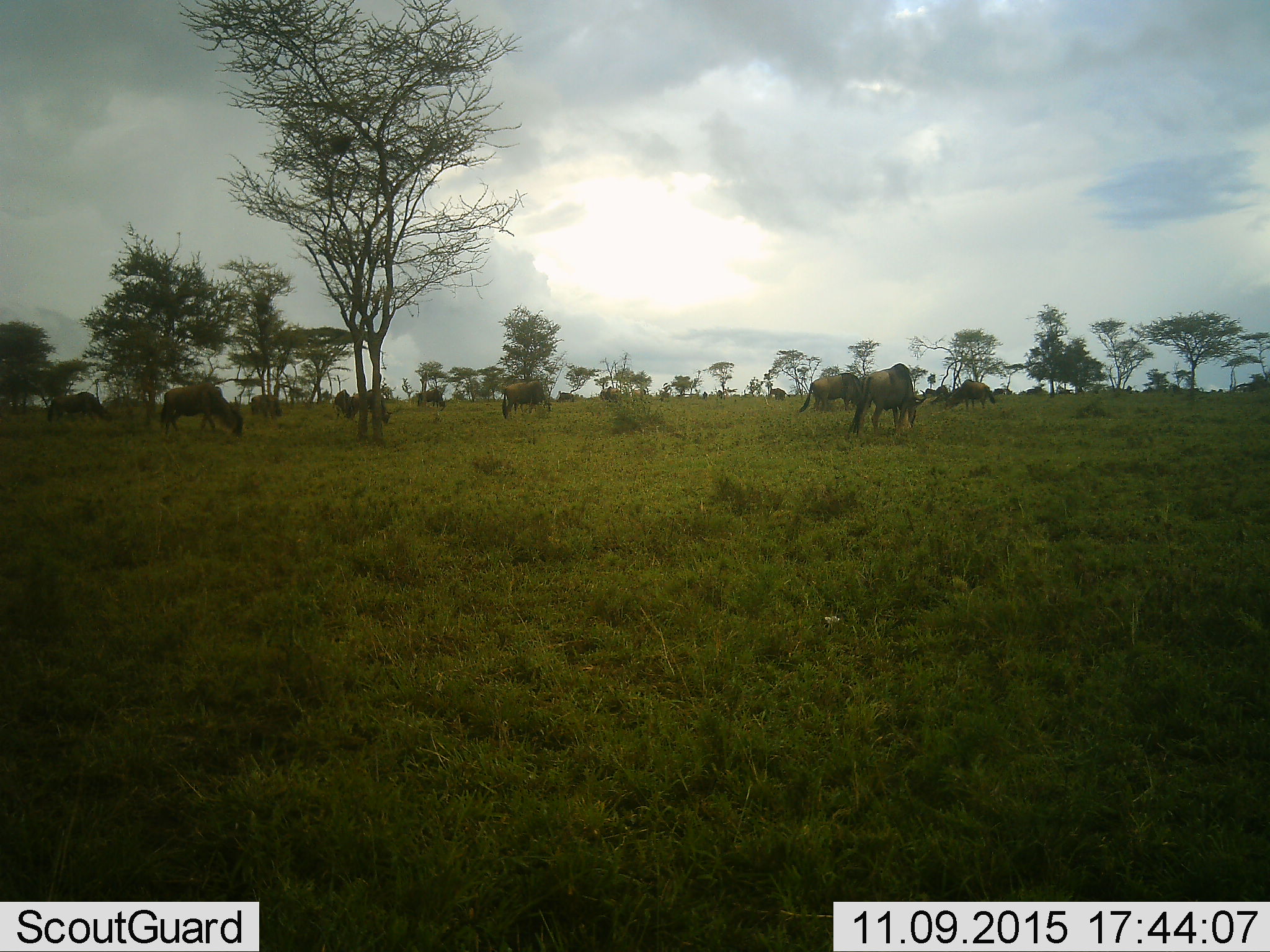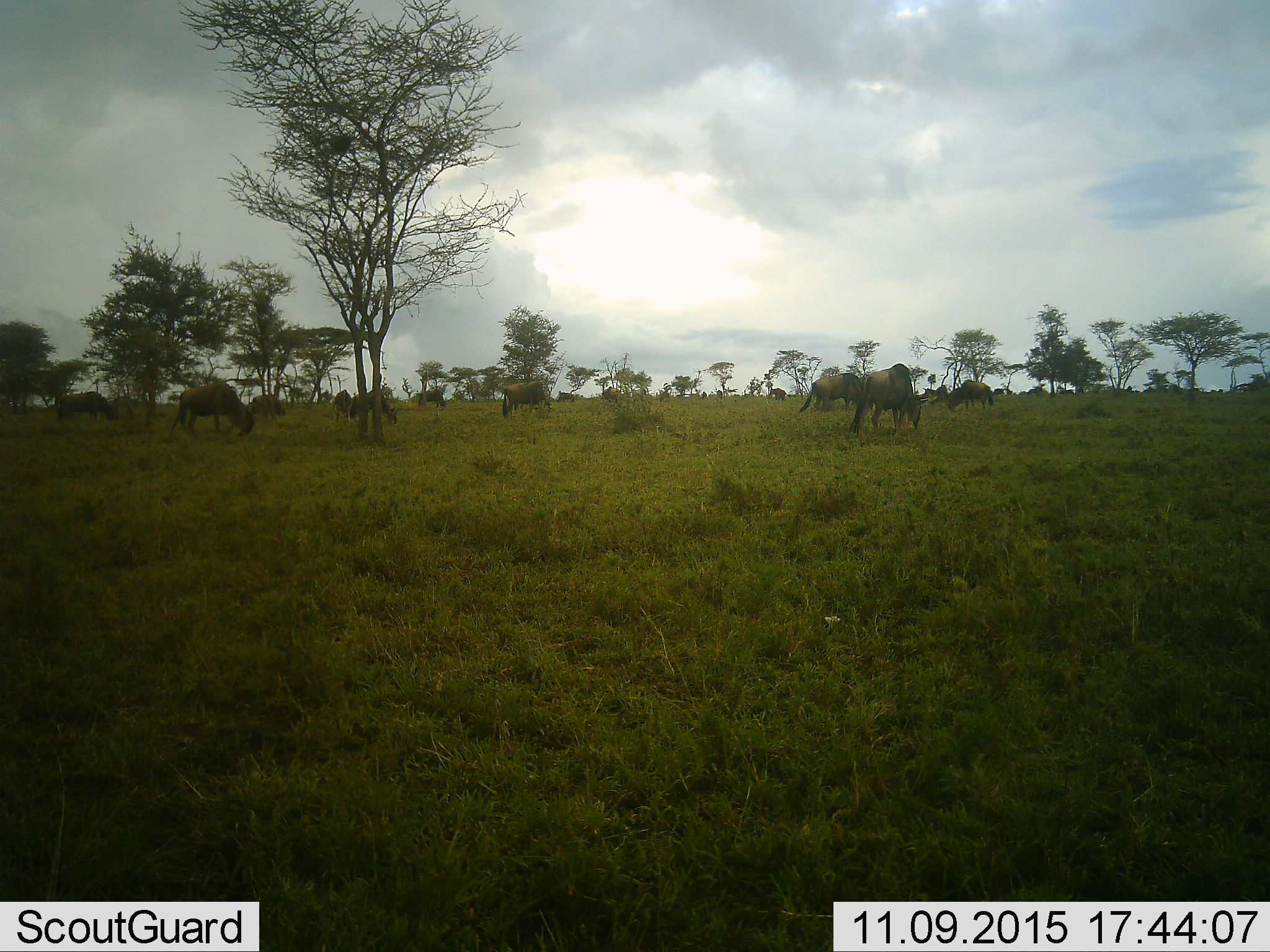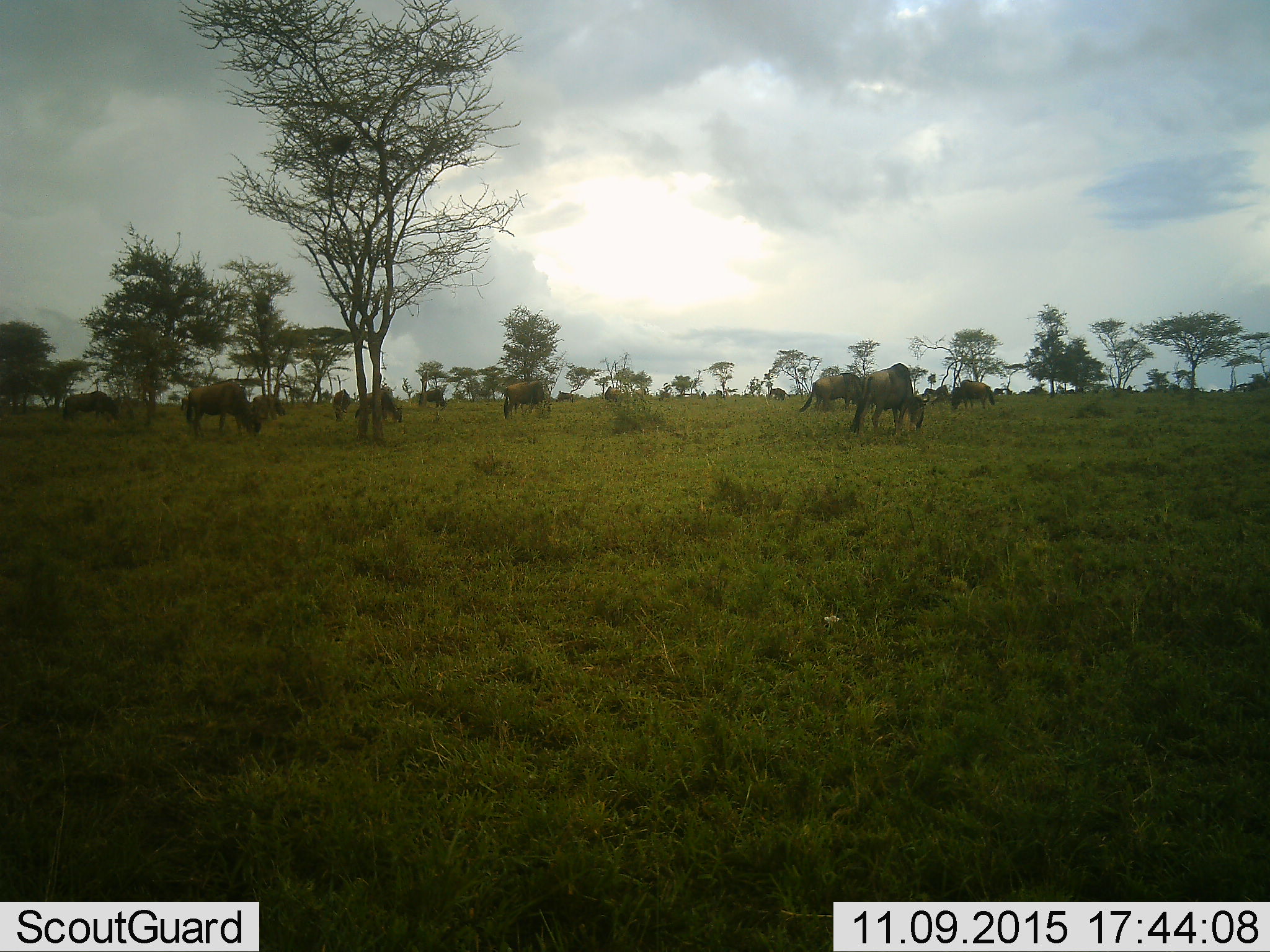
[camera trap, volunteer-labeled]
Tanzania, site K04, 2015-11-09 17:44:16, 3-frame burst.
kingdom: Animalia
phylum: Chordata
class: Mammalia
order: Artiodactyla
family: Bovidae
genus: Connochaetes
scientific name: Connochaetes taurinus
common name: blue wildebeest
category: wildebeest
Wildebeest (blue wildebeest) (Connochaetes taurinus), count 11-50. Behavior (volunteer vote fractions): standing 62%, resting 0%, moving 50%, interacting 0%. Young present (vote fraction): 0%. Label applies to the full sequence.